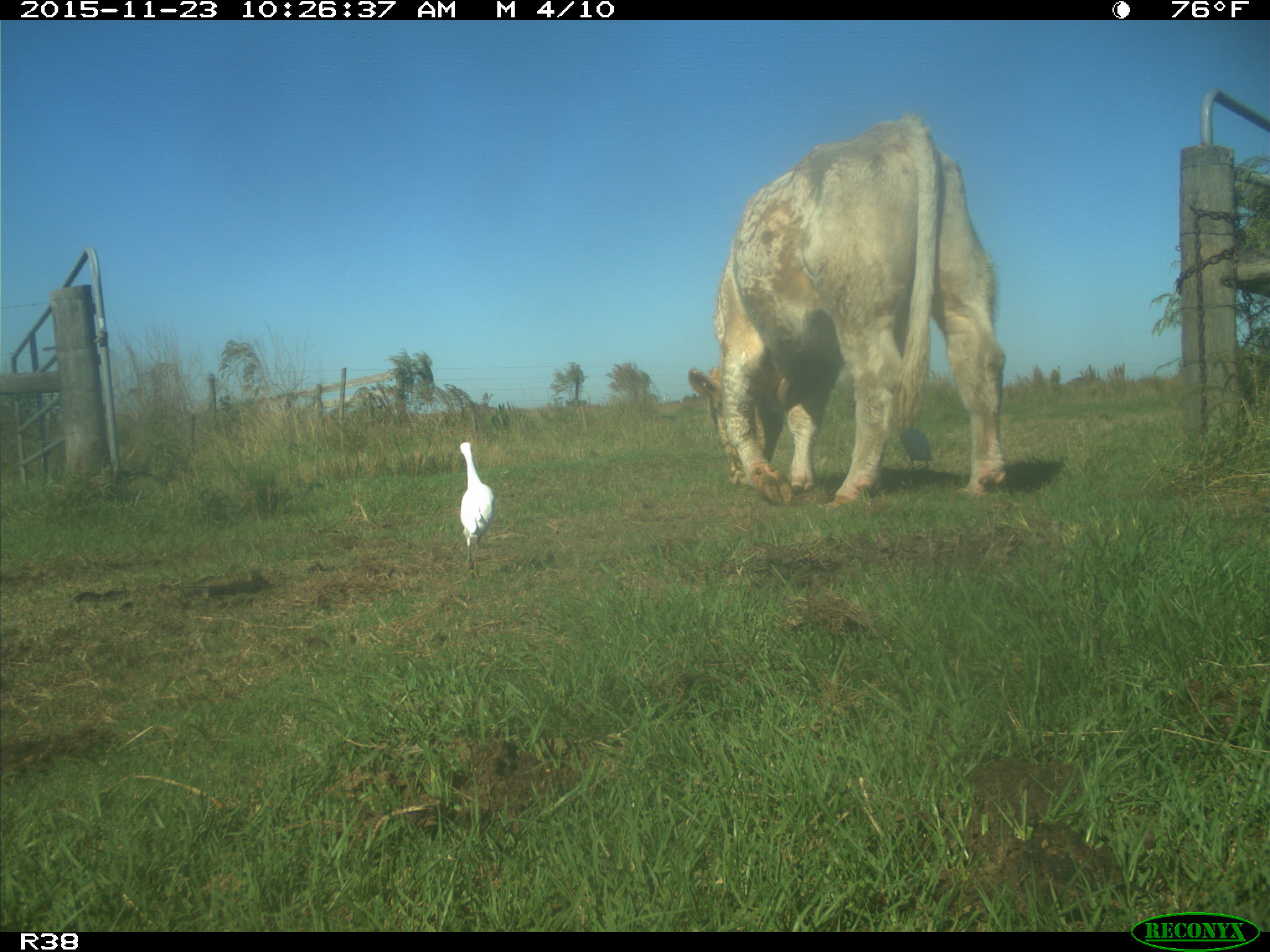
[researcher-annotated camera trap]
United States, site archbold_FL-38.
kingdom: Animalia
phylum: Chordata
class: Mammalia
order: Artiodactyla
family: Bovidae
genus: Bos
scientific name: Bos taurus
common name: domestic cow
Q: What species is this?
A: Bos taurus (domestic cow).